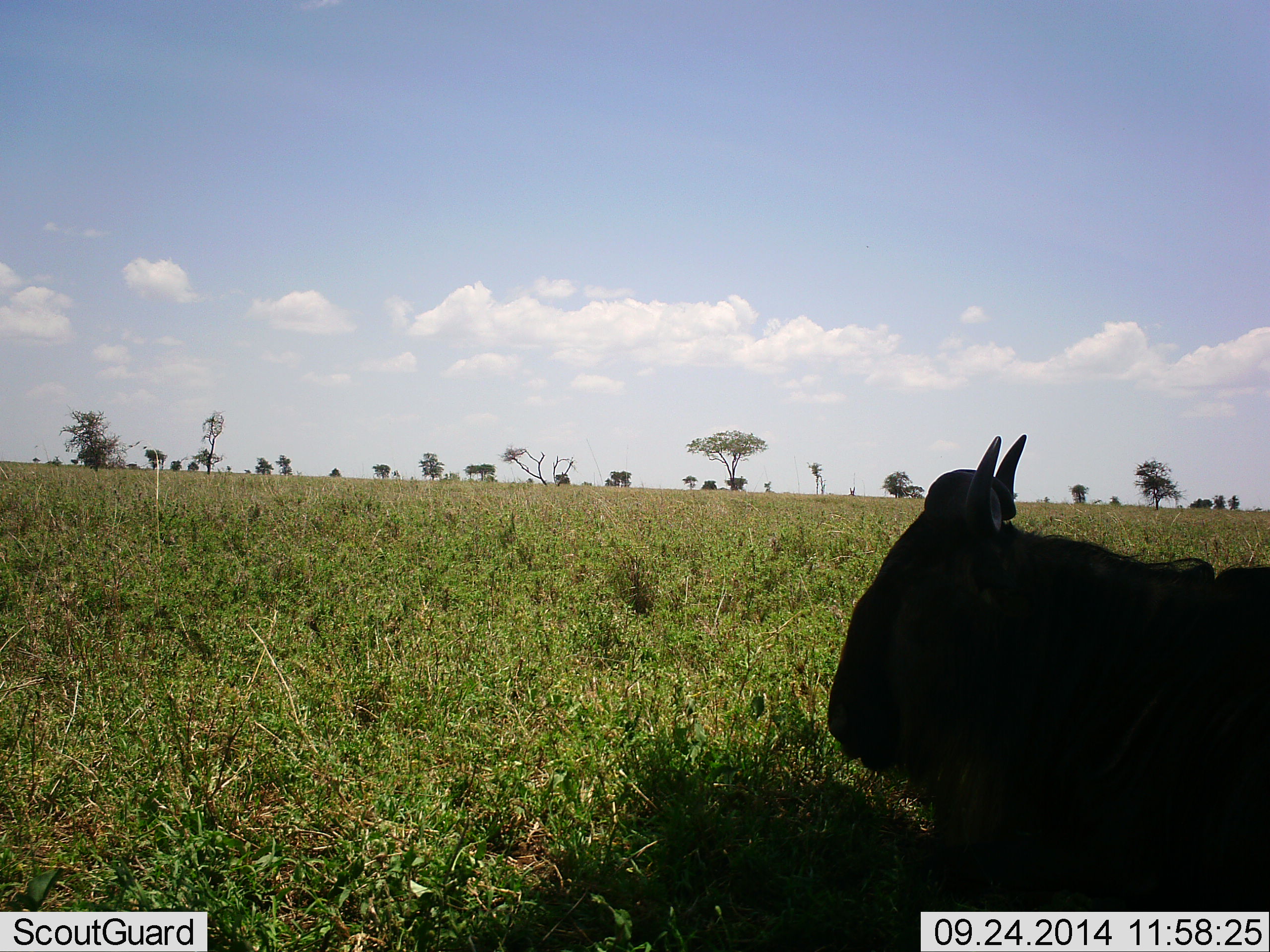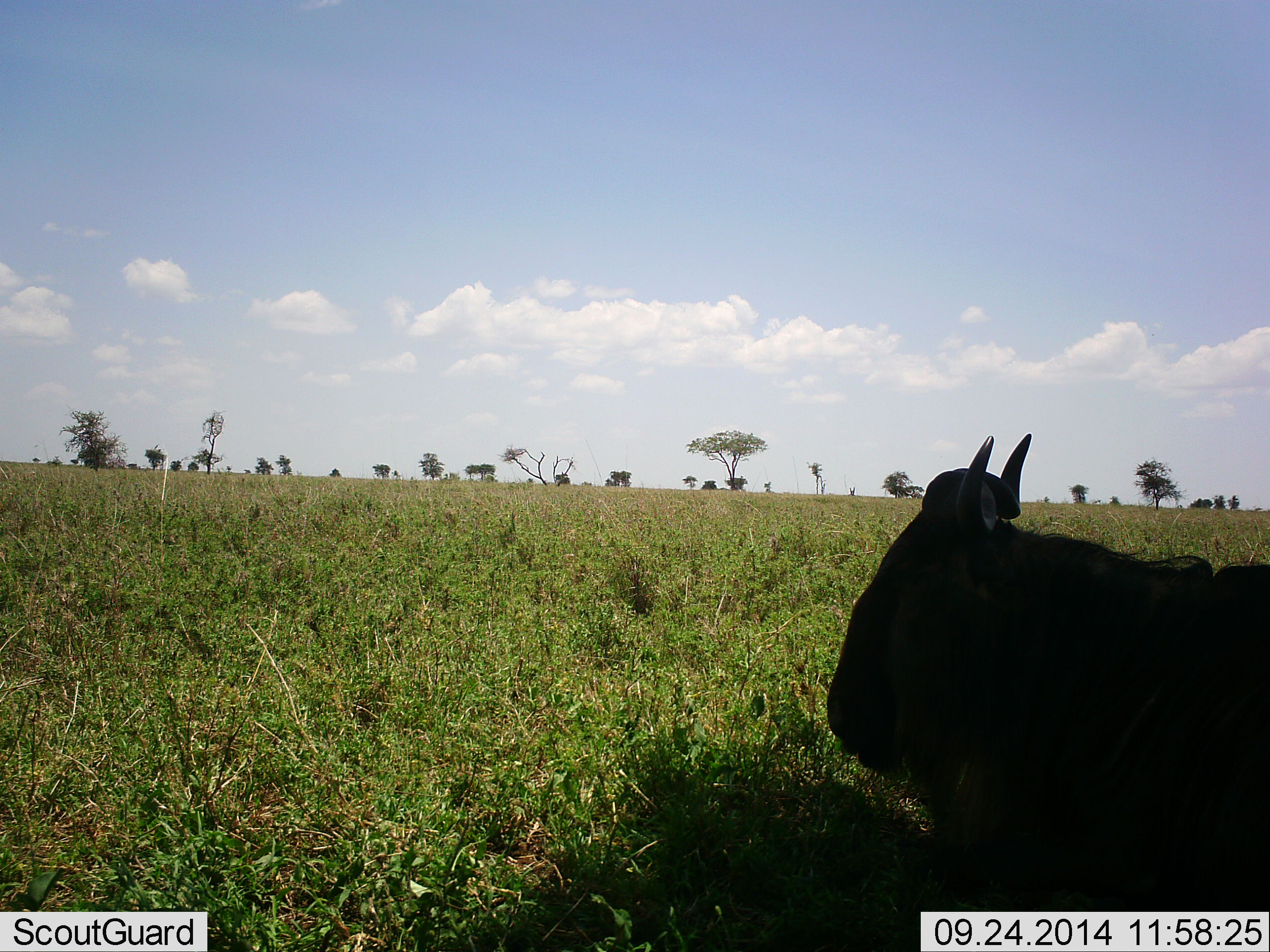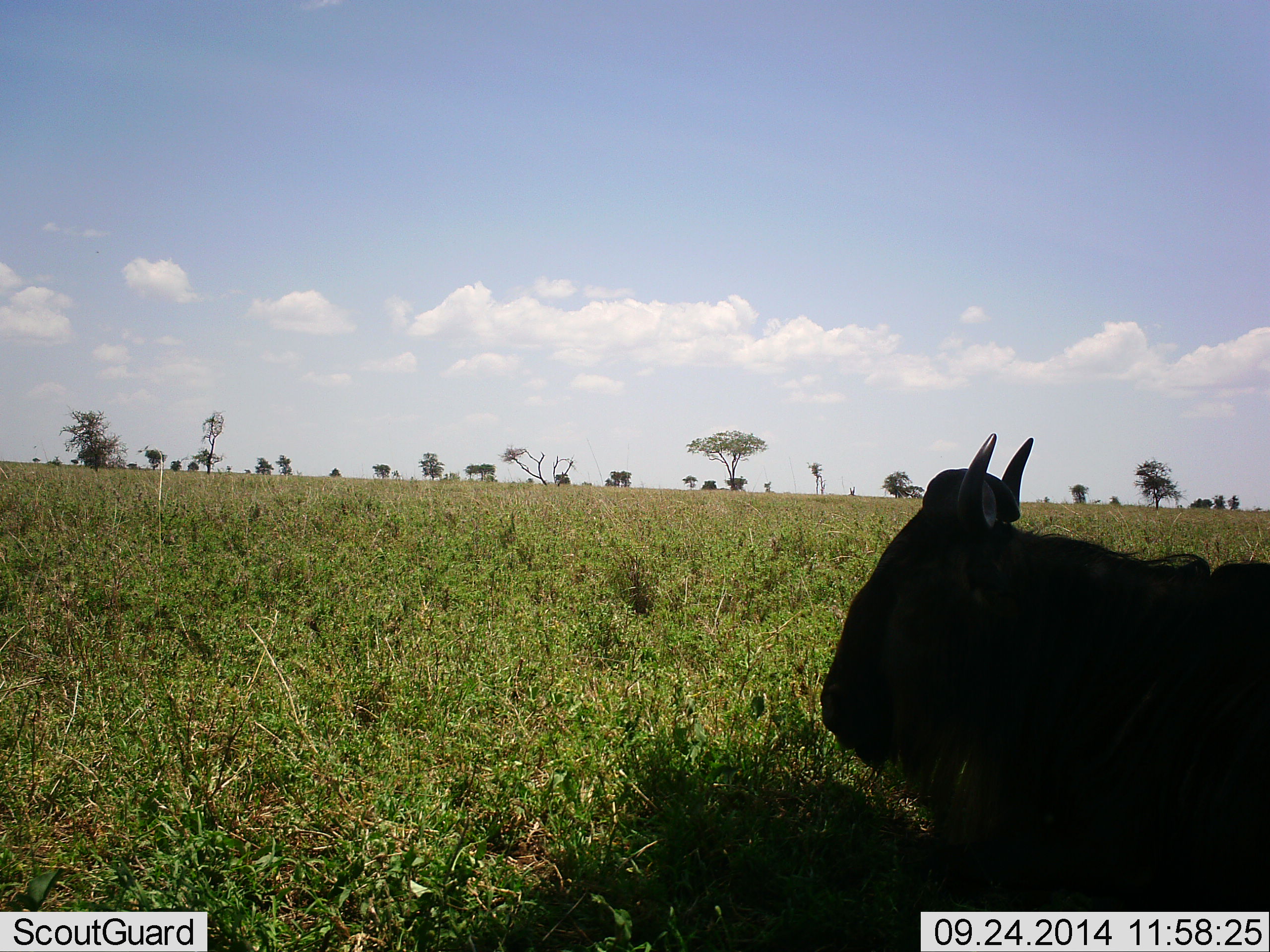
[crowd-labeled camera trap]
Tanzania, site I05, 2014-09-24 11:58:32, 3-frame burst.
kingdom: Animalia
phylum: Chordata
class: Mammalia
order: Artiodactyla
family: Bovidae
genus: Connochaetes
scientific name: Connochaetes taurinus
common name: blue wildebeest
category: wildebeest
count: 1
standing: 0%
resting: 100%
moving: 0%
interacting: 0%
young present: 0%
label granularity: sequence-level